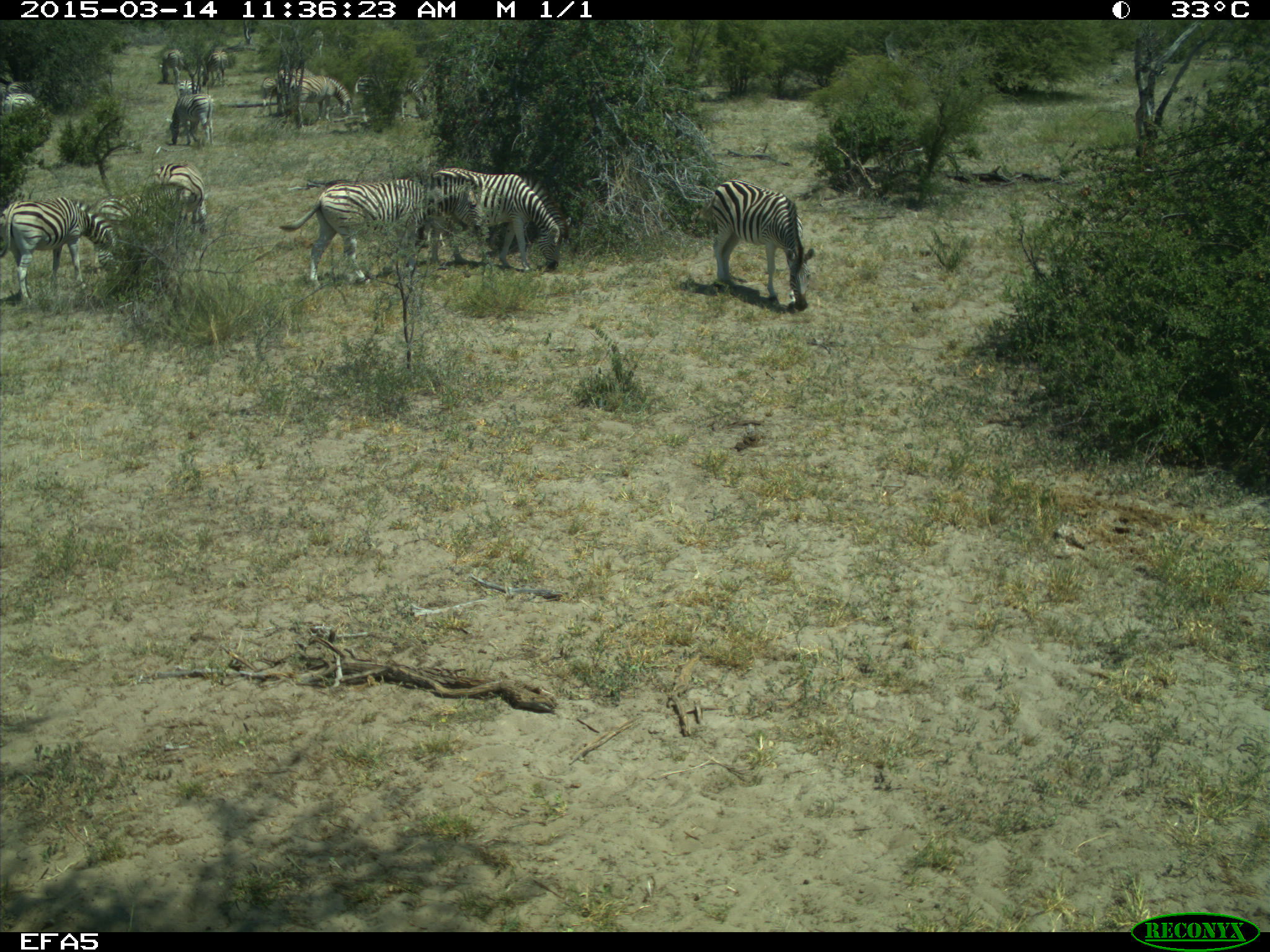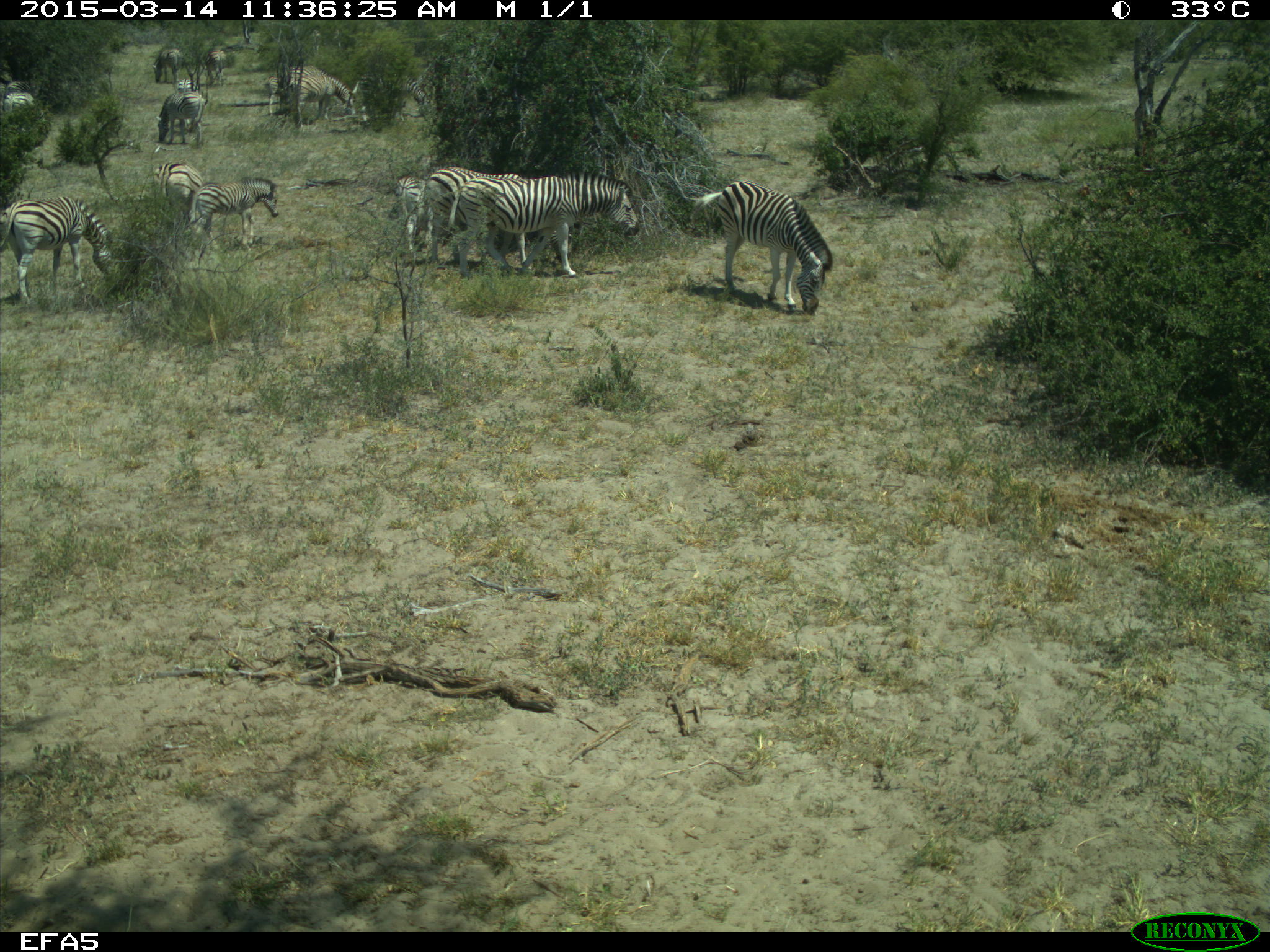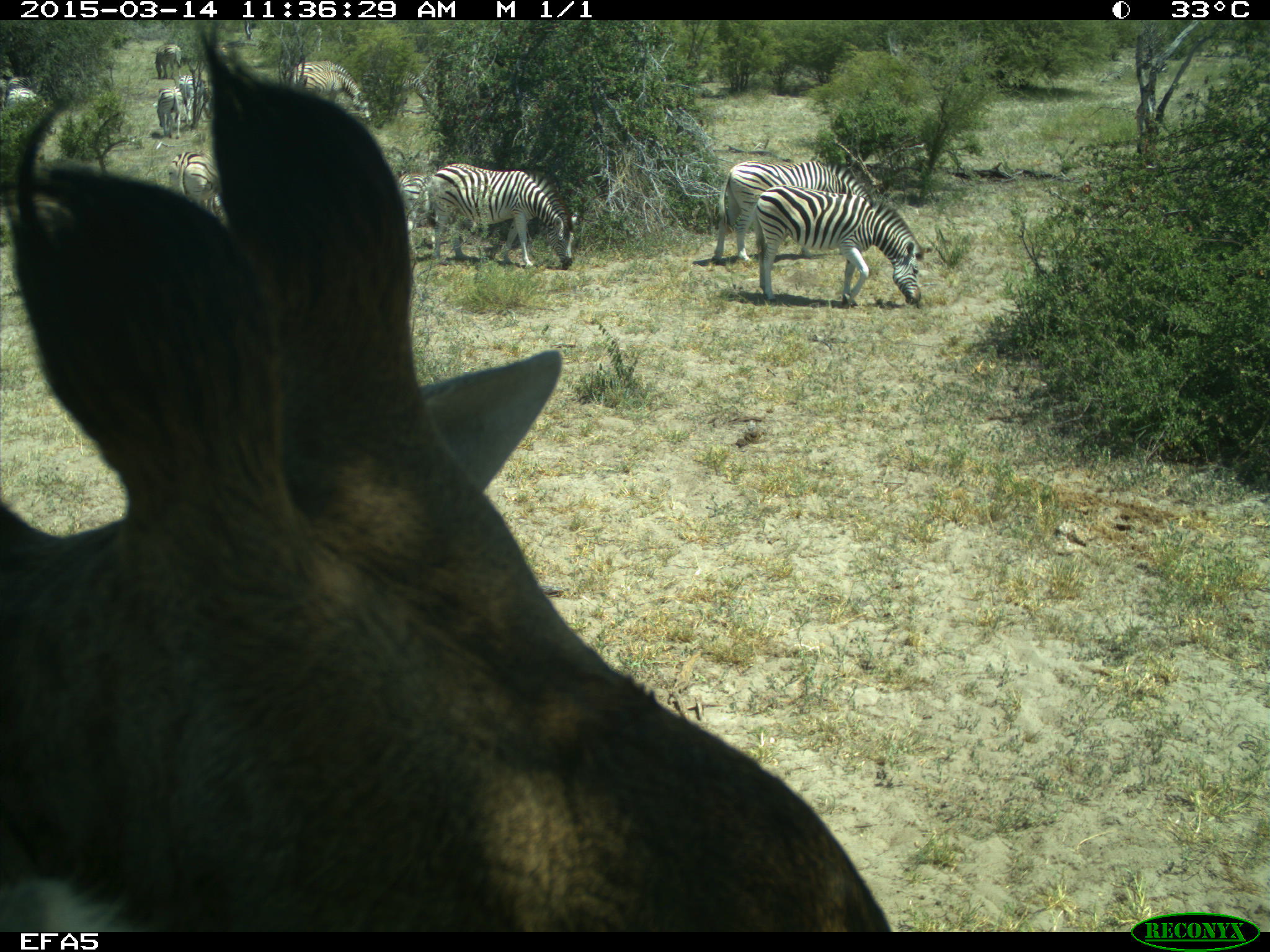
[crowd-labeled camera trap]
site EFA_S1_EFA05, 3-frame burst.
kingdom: Animalia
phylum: Chordata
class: Mammalia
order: Artiodactyla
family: Giraffidae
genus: Giraffa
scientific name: Giraffa camelopardalis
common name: giraffe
Giraffe (Giraffa camelopardalis), count 1. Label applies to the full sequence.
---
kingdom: Animalia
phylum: Chordata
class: Mammalia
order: Perissodactyla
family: Equidae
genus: Equus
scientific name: Equus quagga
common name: plains zebra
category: zebraplains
Zebraplains (plains zebra) (Equus quagga), count 11-50. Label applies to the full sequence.